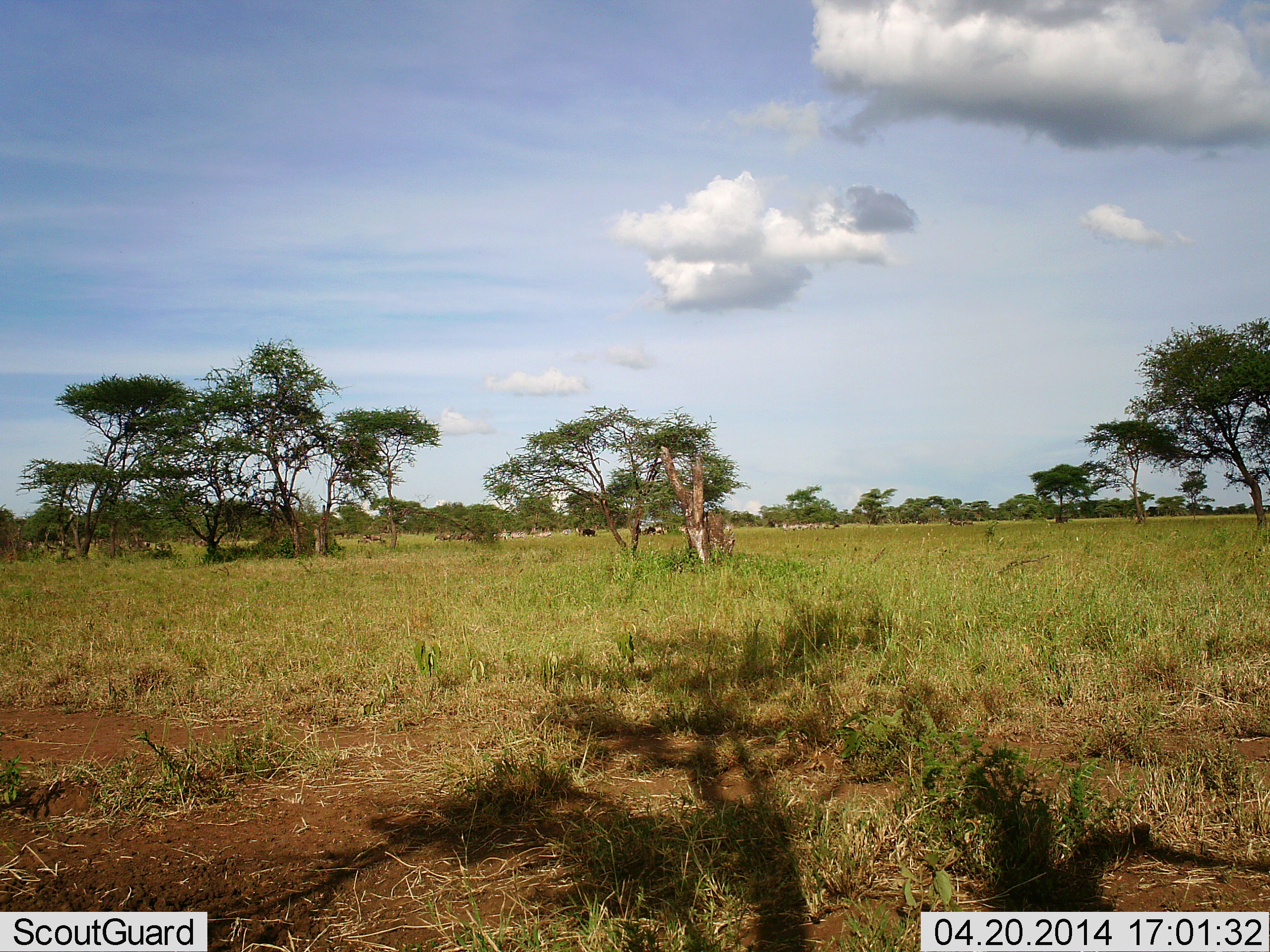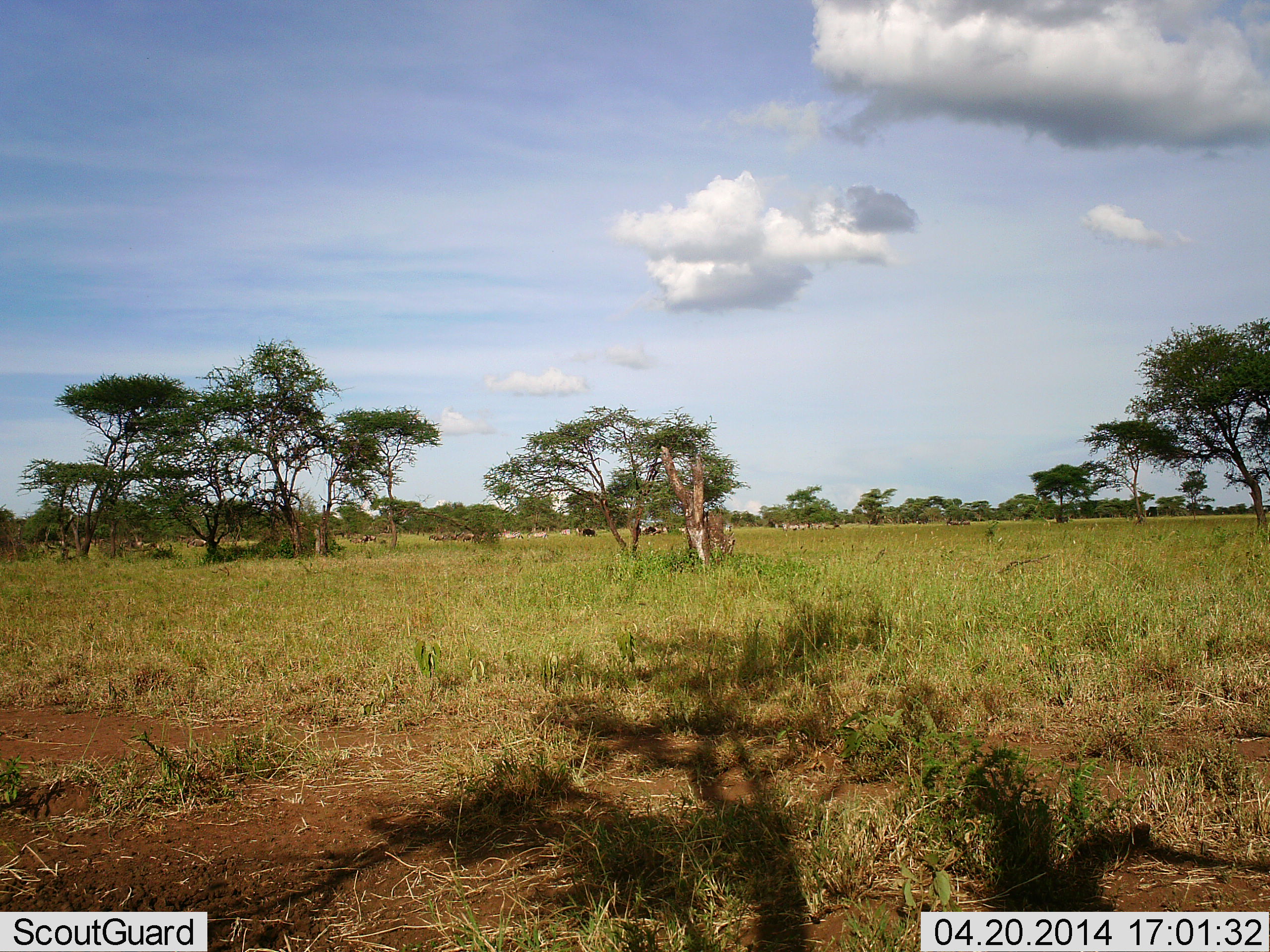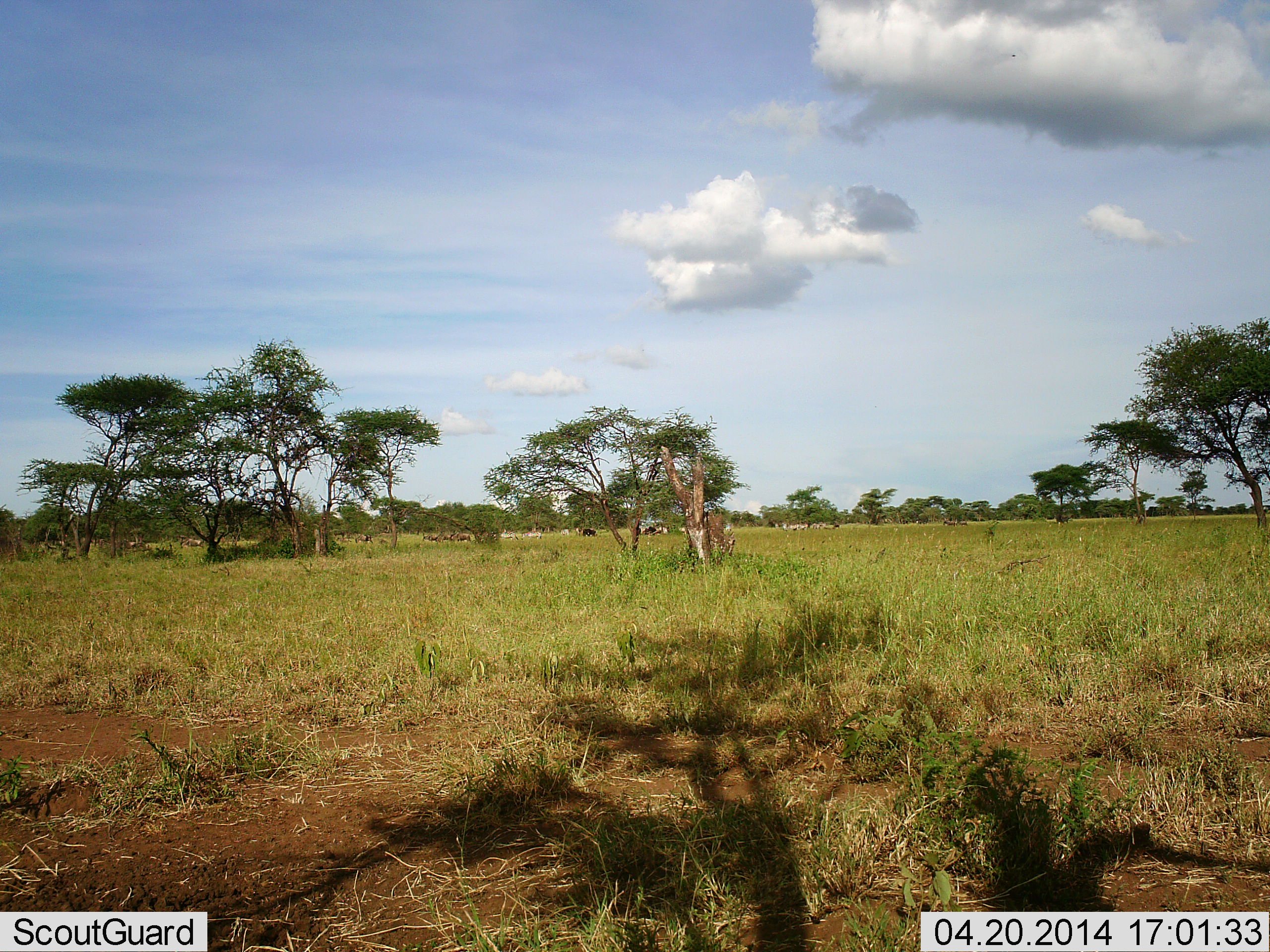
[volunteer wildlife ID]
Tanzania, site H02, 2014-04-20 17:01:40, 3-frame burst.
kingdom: Animalia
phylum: Chordata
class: Mammalia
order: Artiodactyla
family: Bovidae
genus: Connochaetes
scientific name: Connochaetes taurinus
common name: blue wildebeest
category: wildebeest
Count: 11-50.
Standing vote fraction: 0%.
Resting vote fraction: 0%.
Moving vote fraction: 100%.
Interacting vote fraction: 0%.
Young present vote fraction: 0%.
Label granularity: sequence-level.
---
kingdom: Animalia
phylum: Chordata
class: Mammalia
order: Perissodactyla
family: Equidae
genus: Equus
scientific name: Equus quagga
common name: plains zebra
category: zebra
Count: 11-50.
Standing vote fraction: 17%.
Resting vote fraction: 0%.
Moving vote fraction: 100%.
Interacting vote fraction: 0%.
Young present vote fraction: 0%.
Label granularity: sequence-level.